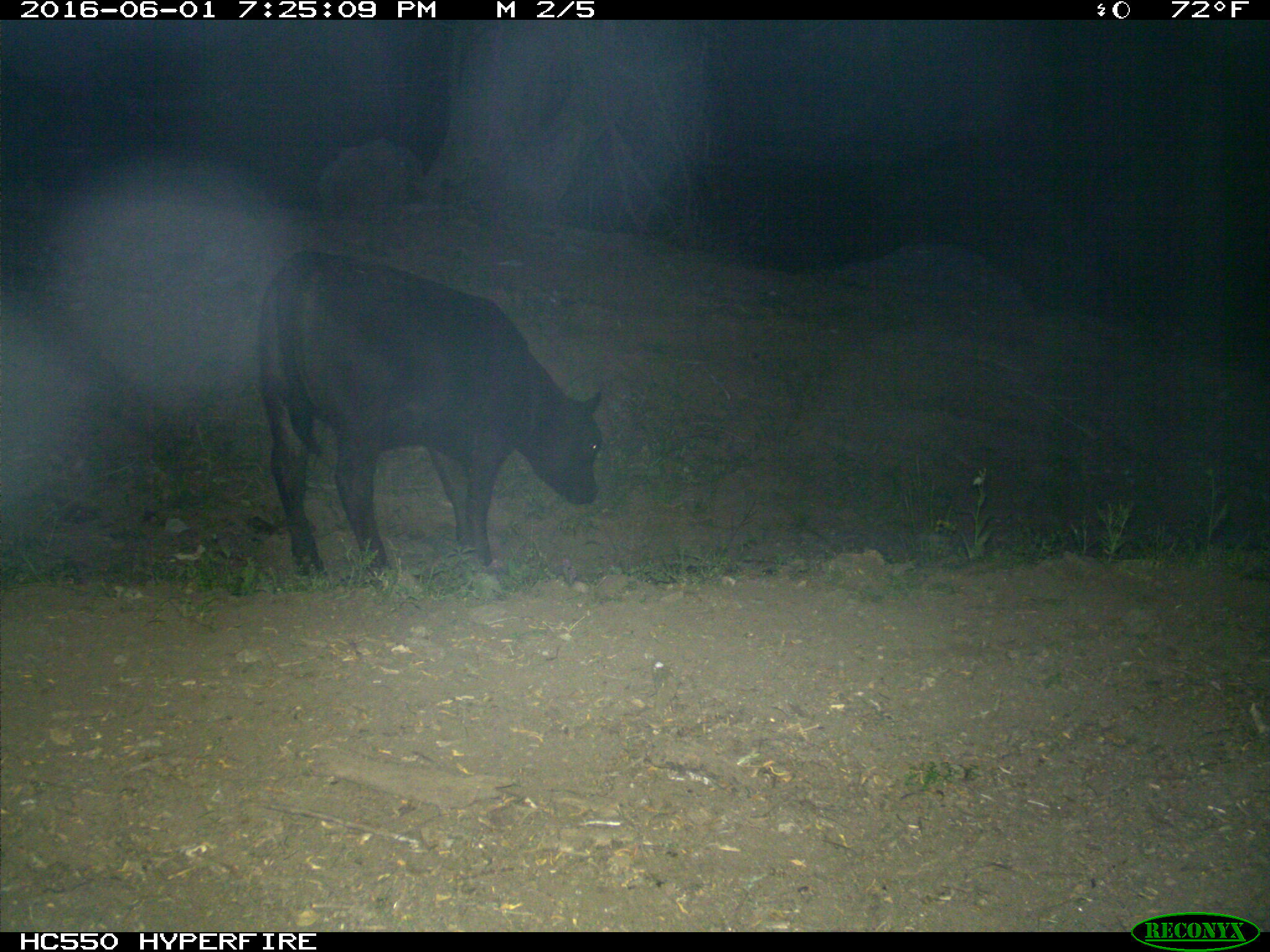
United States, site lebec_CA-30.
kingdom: Animalia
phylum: Chordata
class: Mammalia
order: Artiodactyla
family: Bovidae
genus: Bos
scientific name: Bos taurus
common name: domestic cow